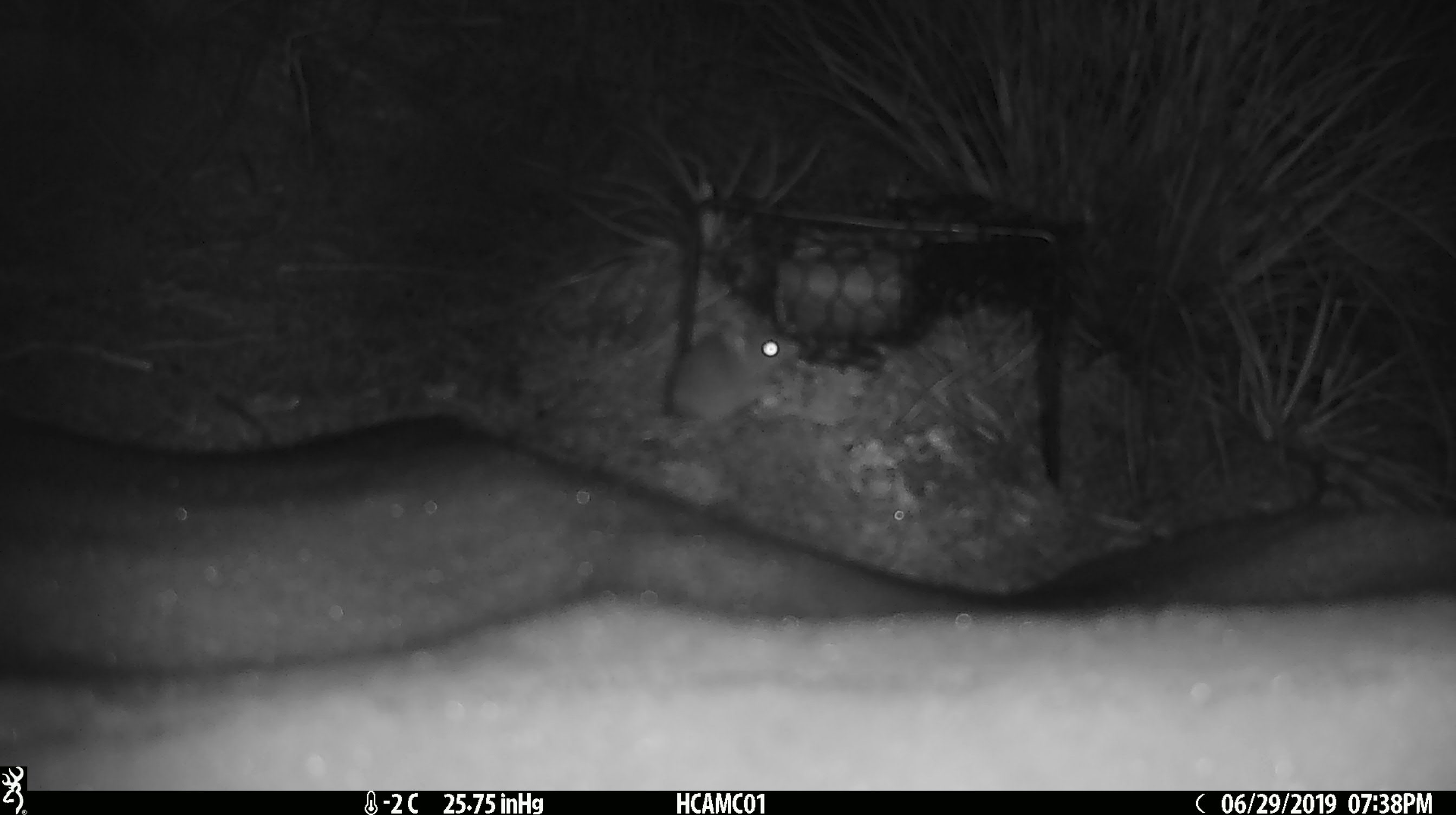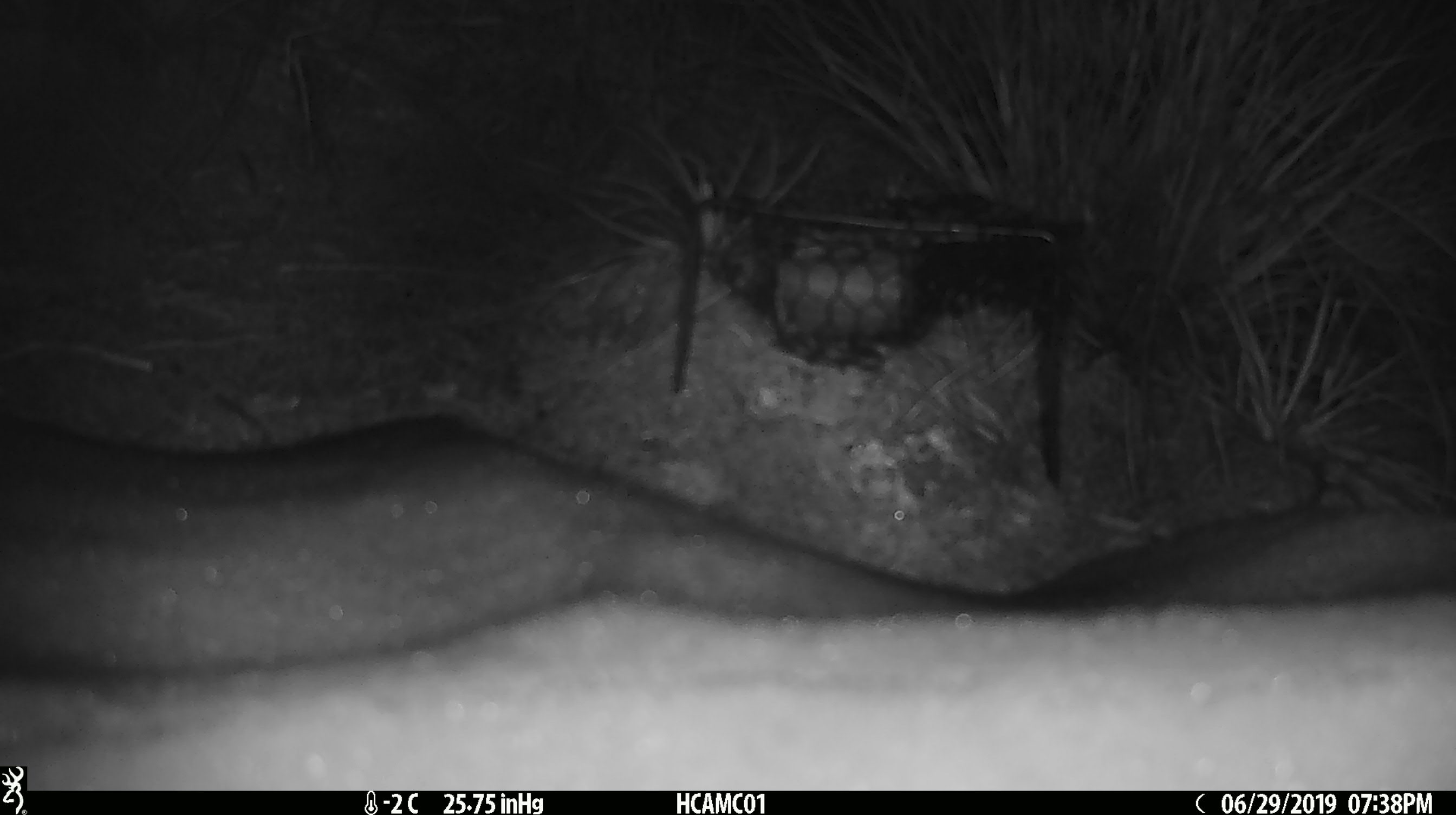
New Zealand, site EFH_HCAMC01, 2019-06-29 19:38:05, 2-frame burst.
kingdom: Animalia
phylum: Chordata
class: Mammalia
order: Rodentia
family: Muridae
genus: Mus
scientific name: Mus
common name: mouse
Mouse (Mus).